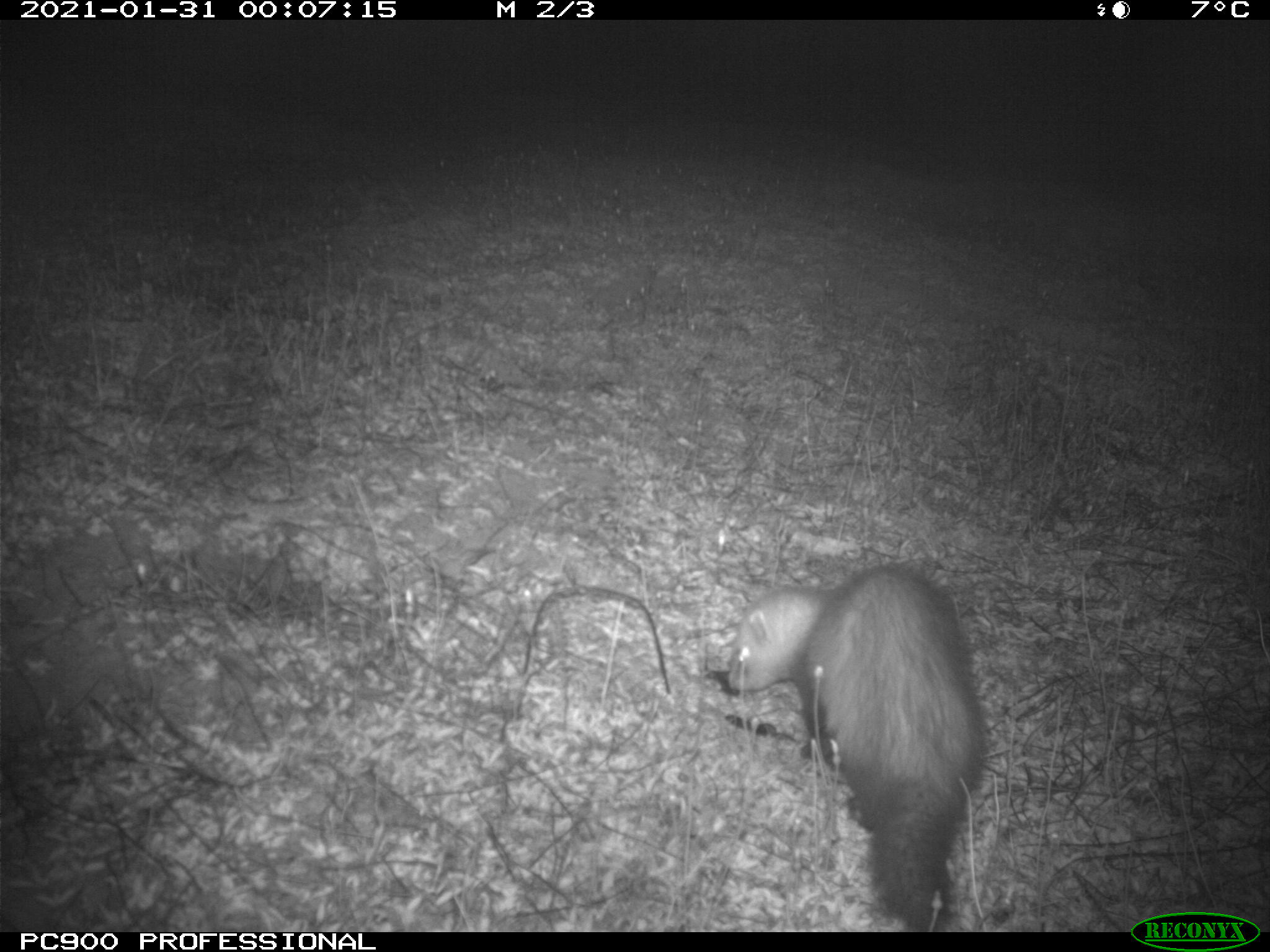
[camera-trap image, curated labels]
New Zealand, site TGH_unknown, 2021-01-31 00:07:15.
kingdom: Animalia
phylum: Chordata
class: Mammalia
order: Carnivora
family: Mustelidae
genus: Mustela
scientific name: Mustela furo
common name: ferret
Ferret (Mustela furo).